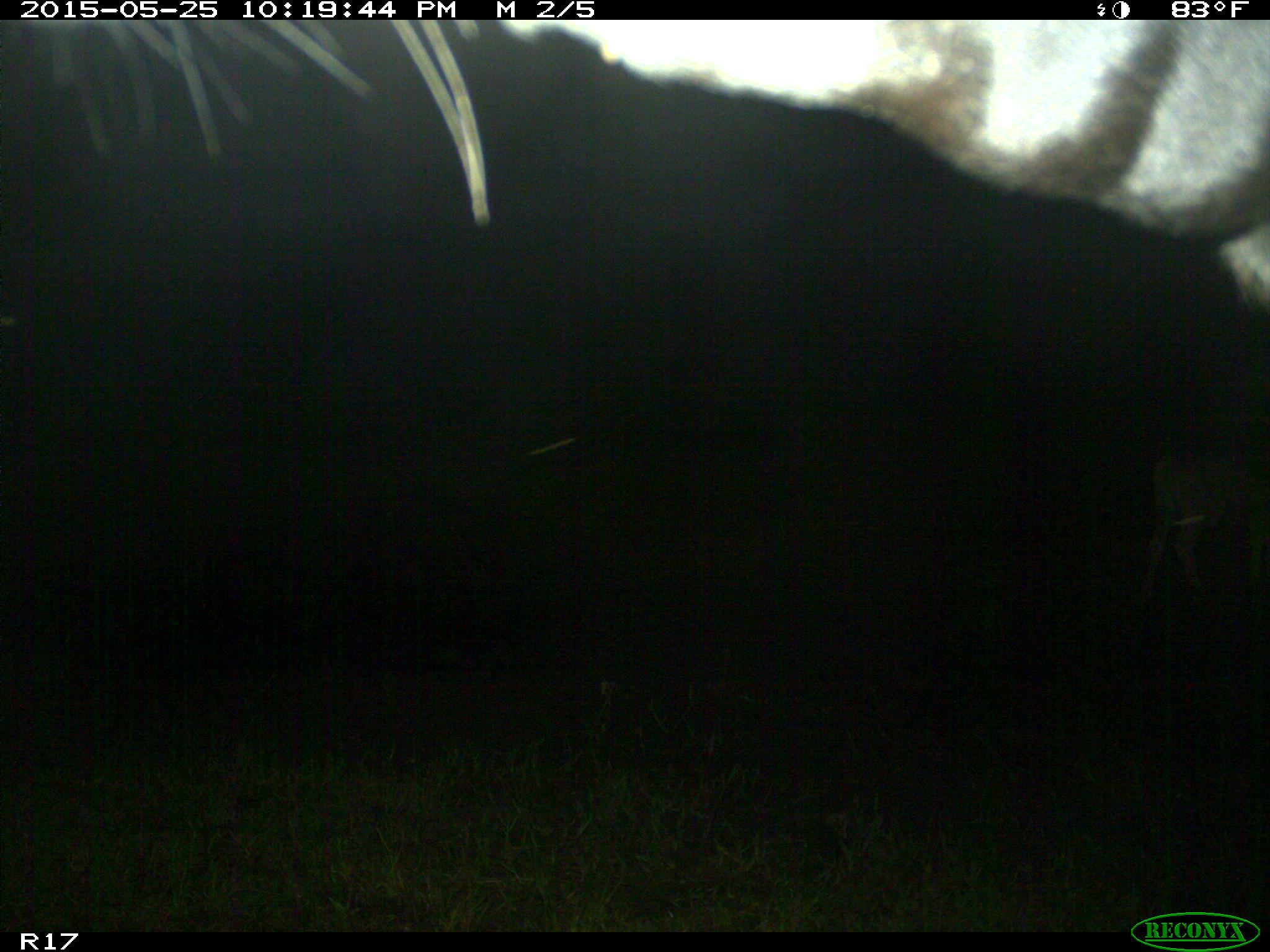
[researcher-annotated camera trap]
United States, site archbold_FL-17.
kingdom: Animalia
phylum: Chordata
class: Mammalia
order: Artiodactyla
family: Bovidae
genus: Bos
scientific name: Bos taurus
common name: domestic cow